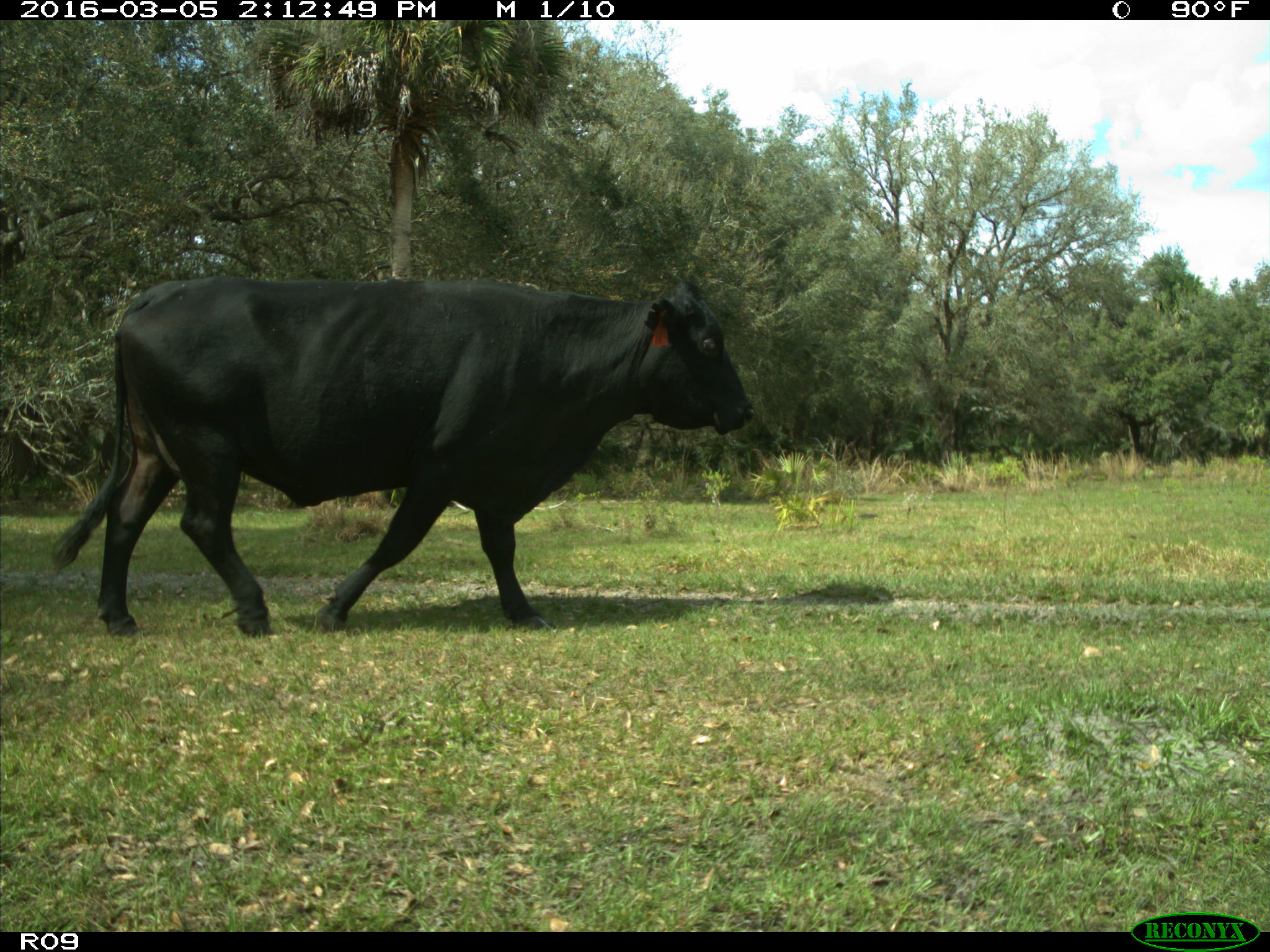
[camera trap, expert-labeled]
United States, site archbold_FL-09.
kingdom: Animalia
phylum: Chordata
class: Mammalia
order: Artiodactyla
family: Bovidae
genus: Bos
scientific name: Bos taurus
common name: domestic cow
Bos taurus (domestic cow).